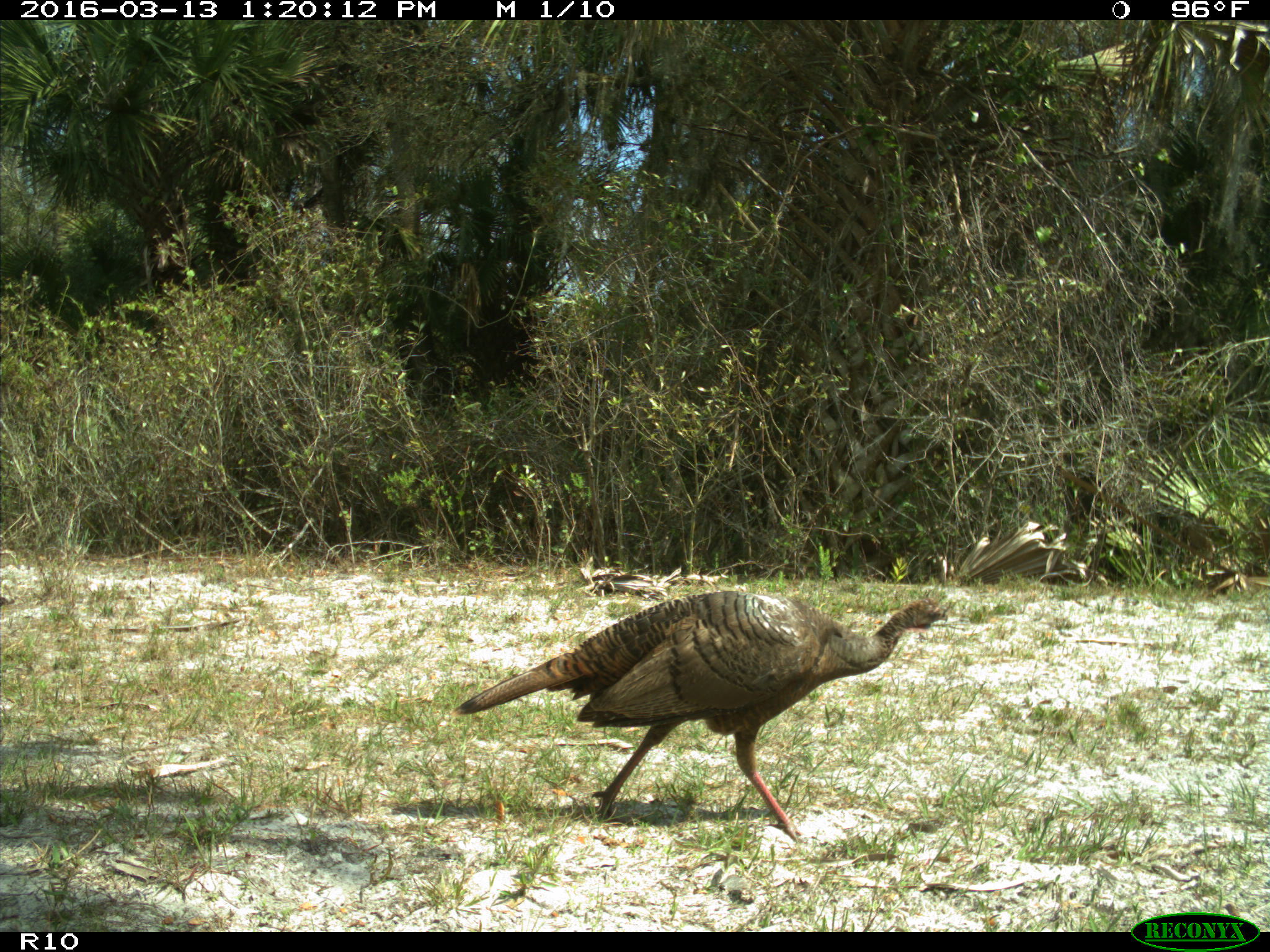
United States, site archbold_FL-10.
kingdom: Animalia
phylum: Chordata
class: Aves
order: Galliformes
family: Phasianidae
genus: Meleagris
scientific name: Meleagris gallopavo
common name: wild turkey